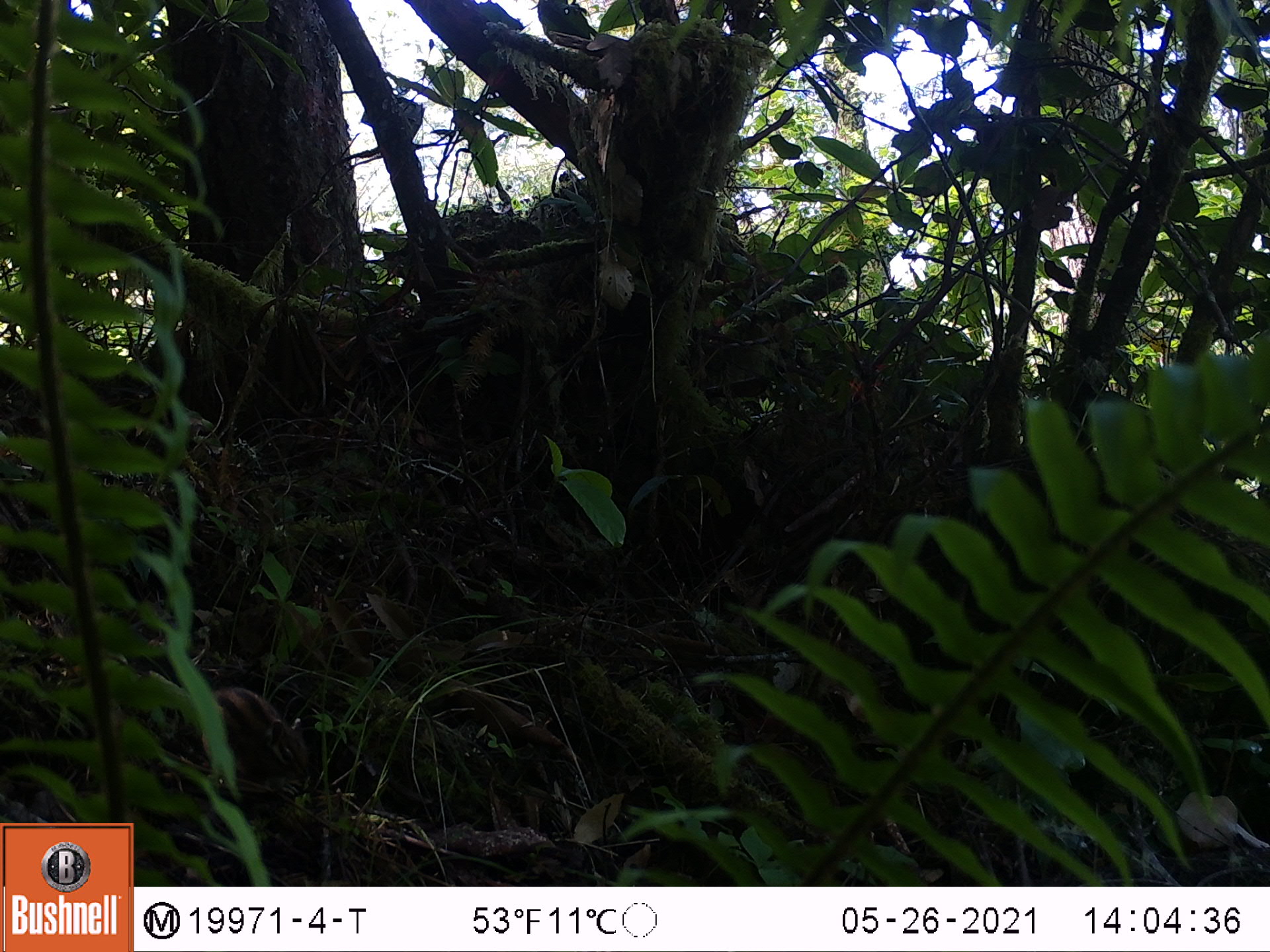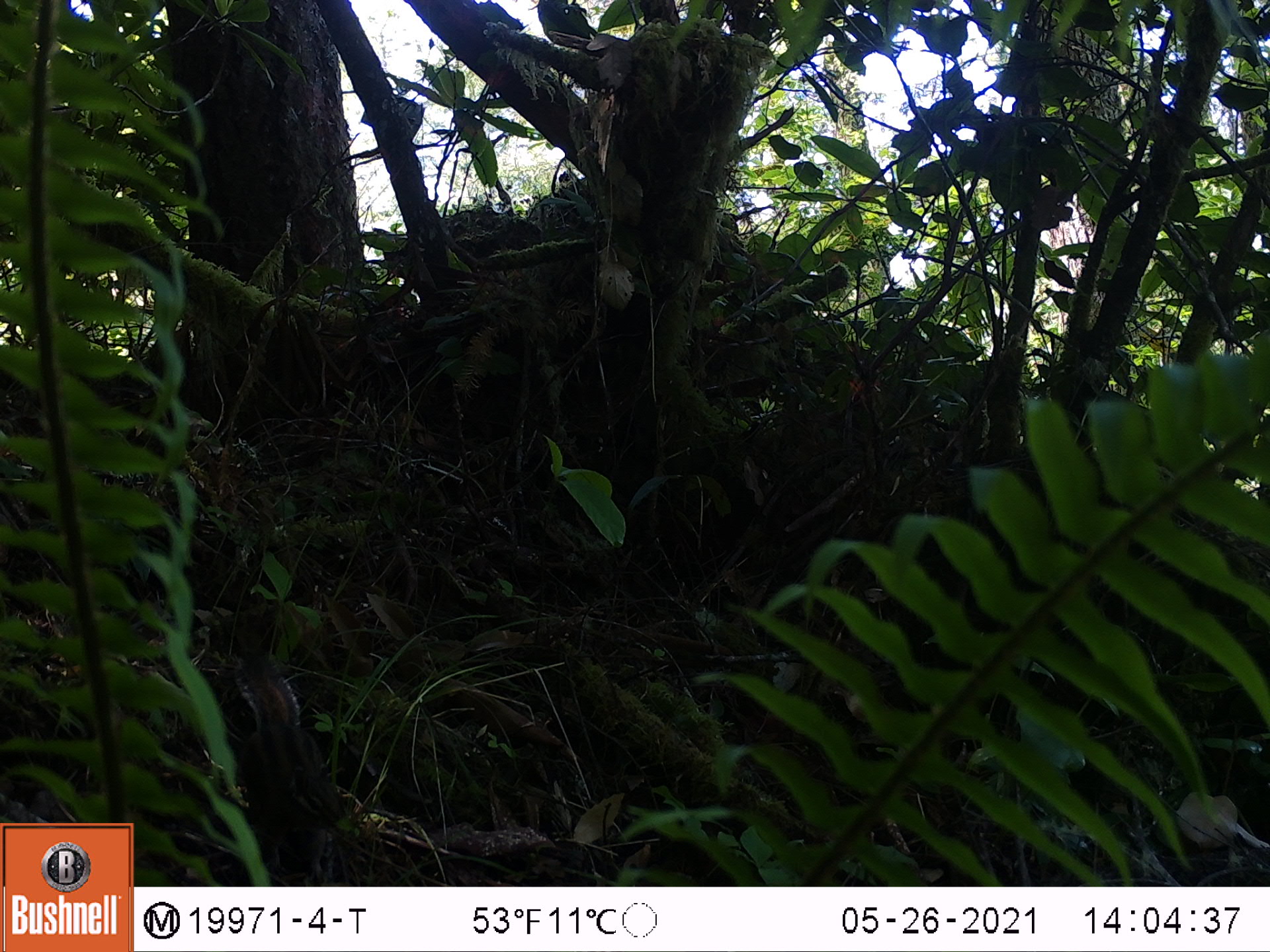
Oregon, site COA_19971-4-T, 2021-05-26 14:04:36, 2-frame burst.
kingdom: Animalia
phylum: Chordata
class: Mammalia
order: Rodentia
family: Sciuridae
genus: Neotamias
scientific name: Neotamias townsendii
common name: townsend's chipmunk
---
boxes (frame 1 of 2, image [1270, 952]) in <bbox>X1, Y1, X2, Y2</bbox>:
townsend's chipmunk: <bbox>105, 625, 329, 841</bbox>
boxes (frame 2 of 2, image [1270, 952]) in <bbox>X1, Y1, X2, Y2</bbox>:
townsend's chipmunk: <bbox>200, 642, 373, 861</bbox>